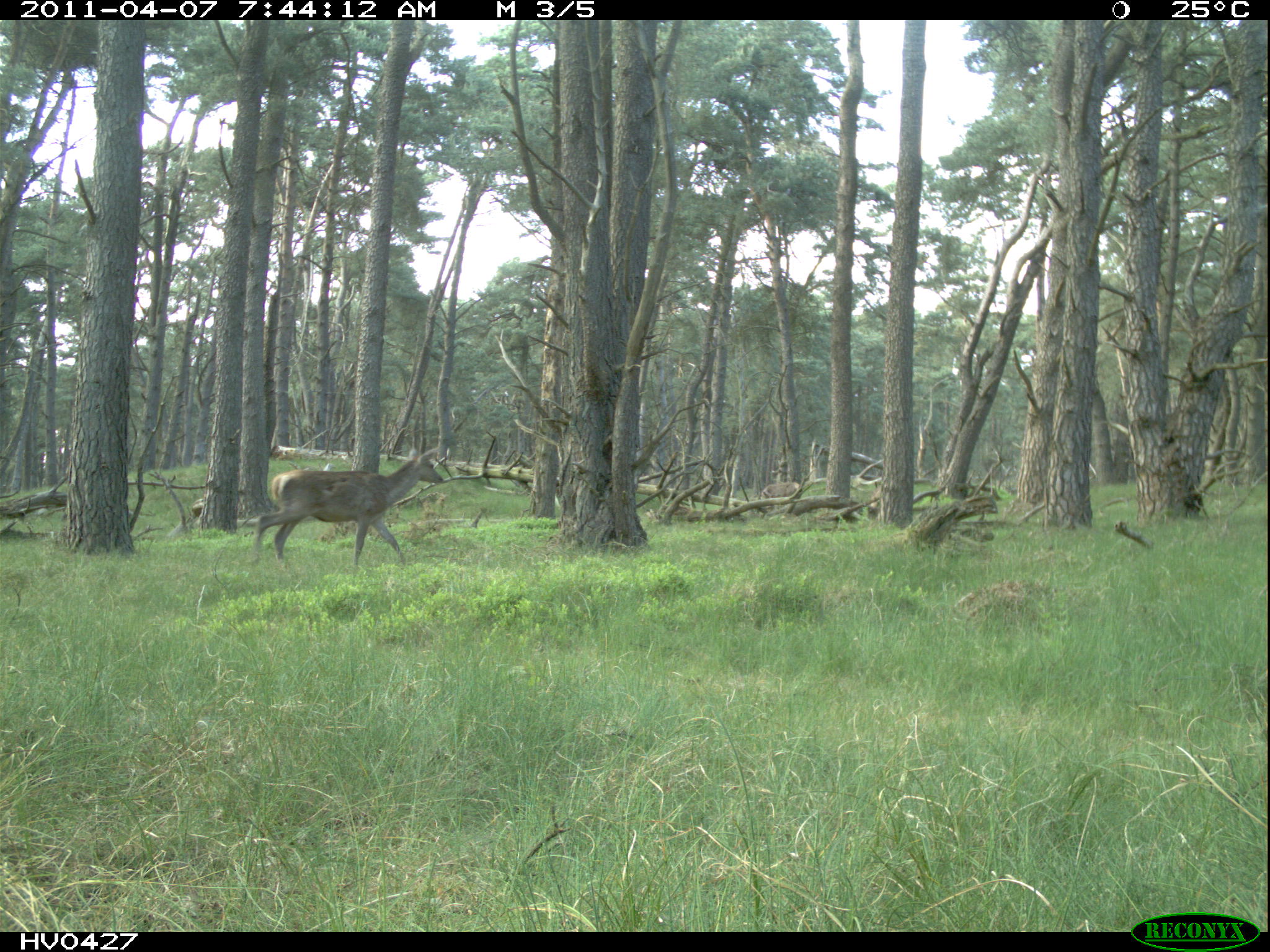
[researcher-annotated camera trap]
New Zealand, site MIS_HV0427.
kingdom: Animalia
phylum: Chordata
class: Mammalia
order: Artiodactyla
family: Cervidae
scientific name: Cervidae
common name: deer